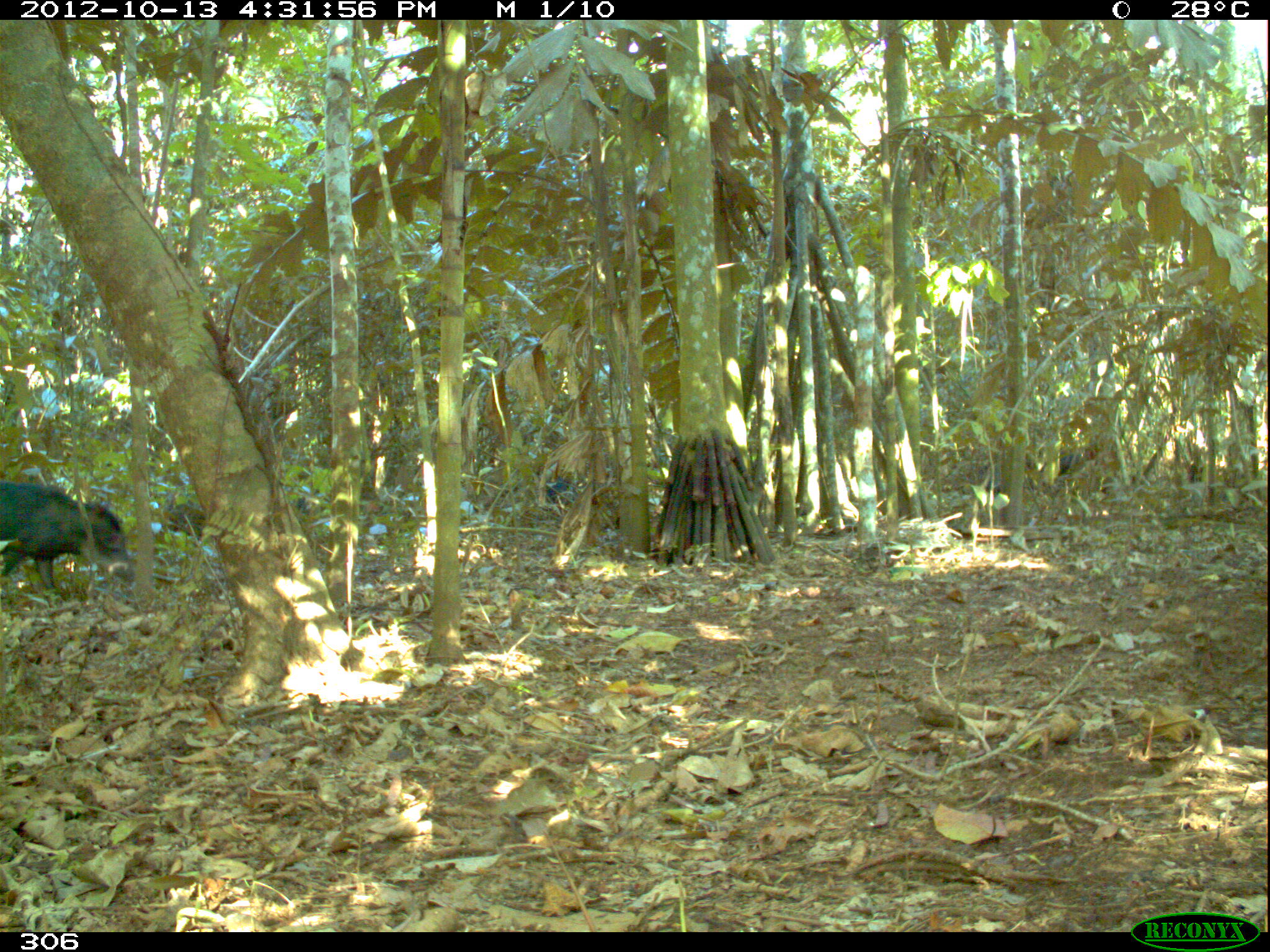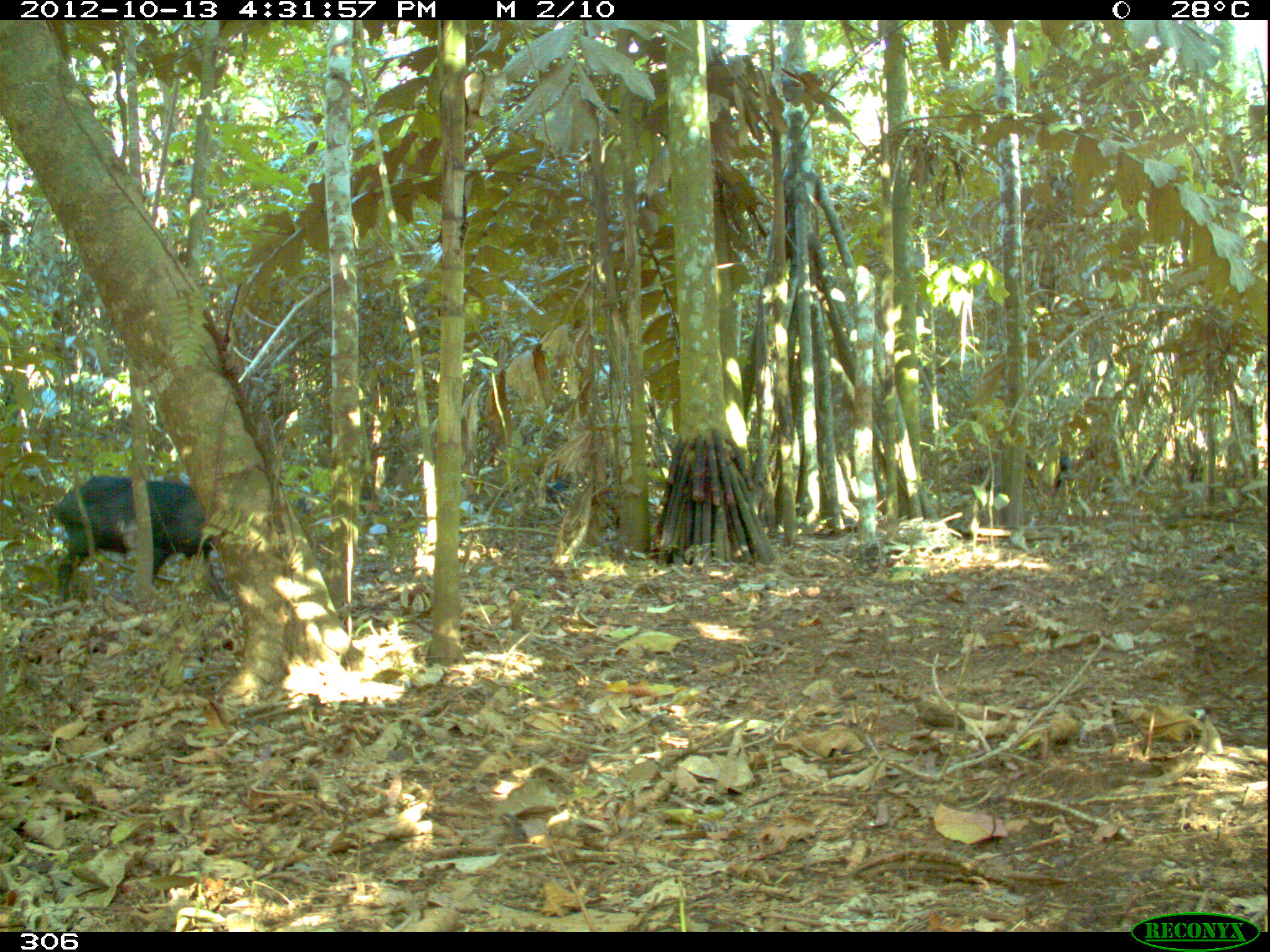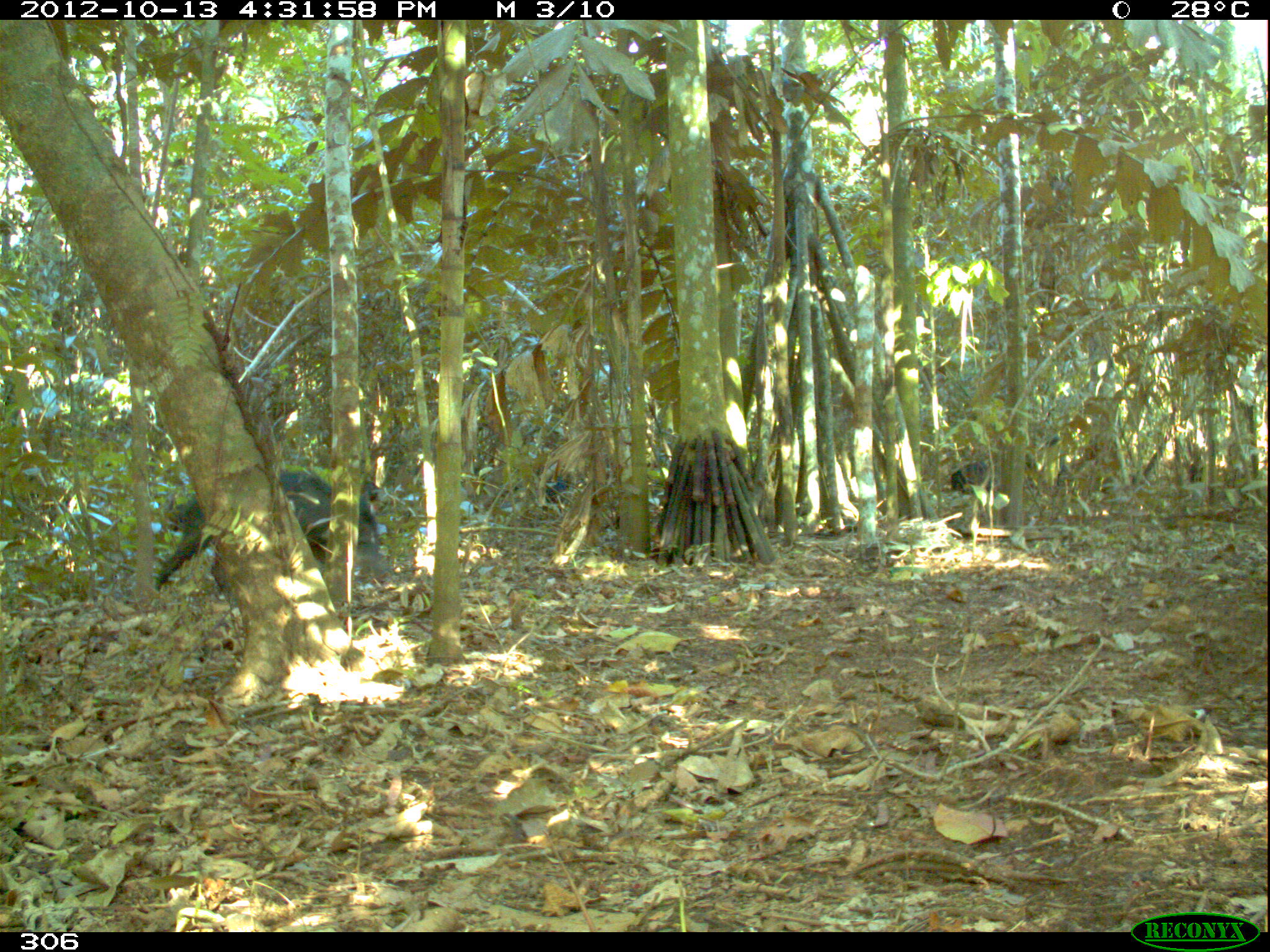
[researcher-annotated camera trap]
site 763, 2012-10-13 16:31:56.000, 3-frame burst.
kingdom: Animalia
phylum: Chordata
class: Mammalia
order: Artiodactyla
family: Tayassuidae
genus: Tayassu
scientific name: Tayassu pecari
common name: white-lipped peccary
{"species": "Tayassu pecari (white-lipped peccary)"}